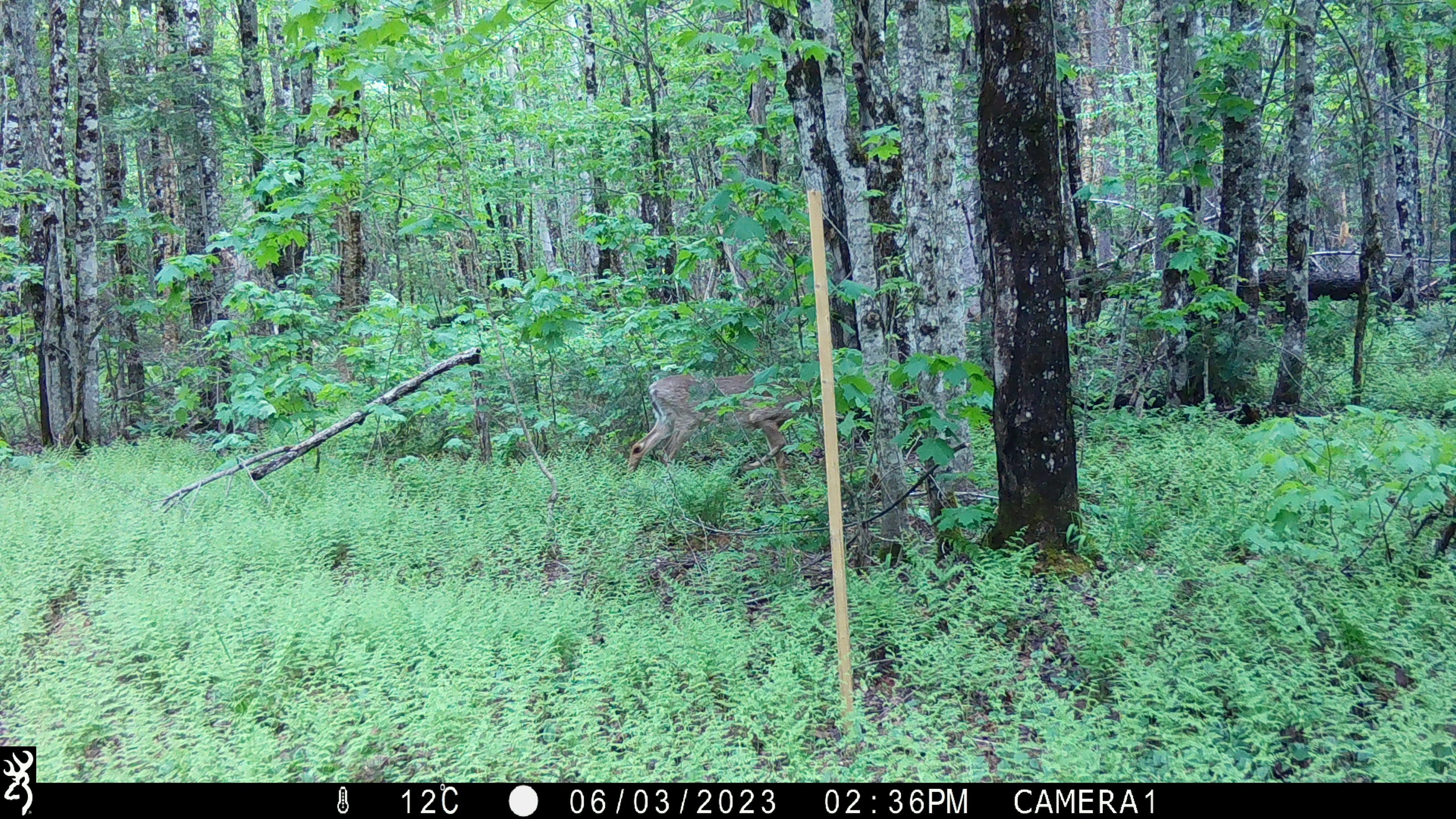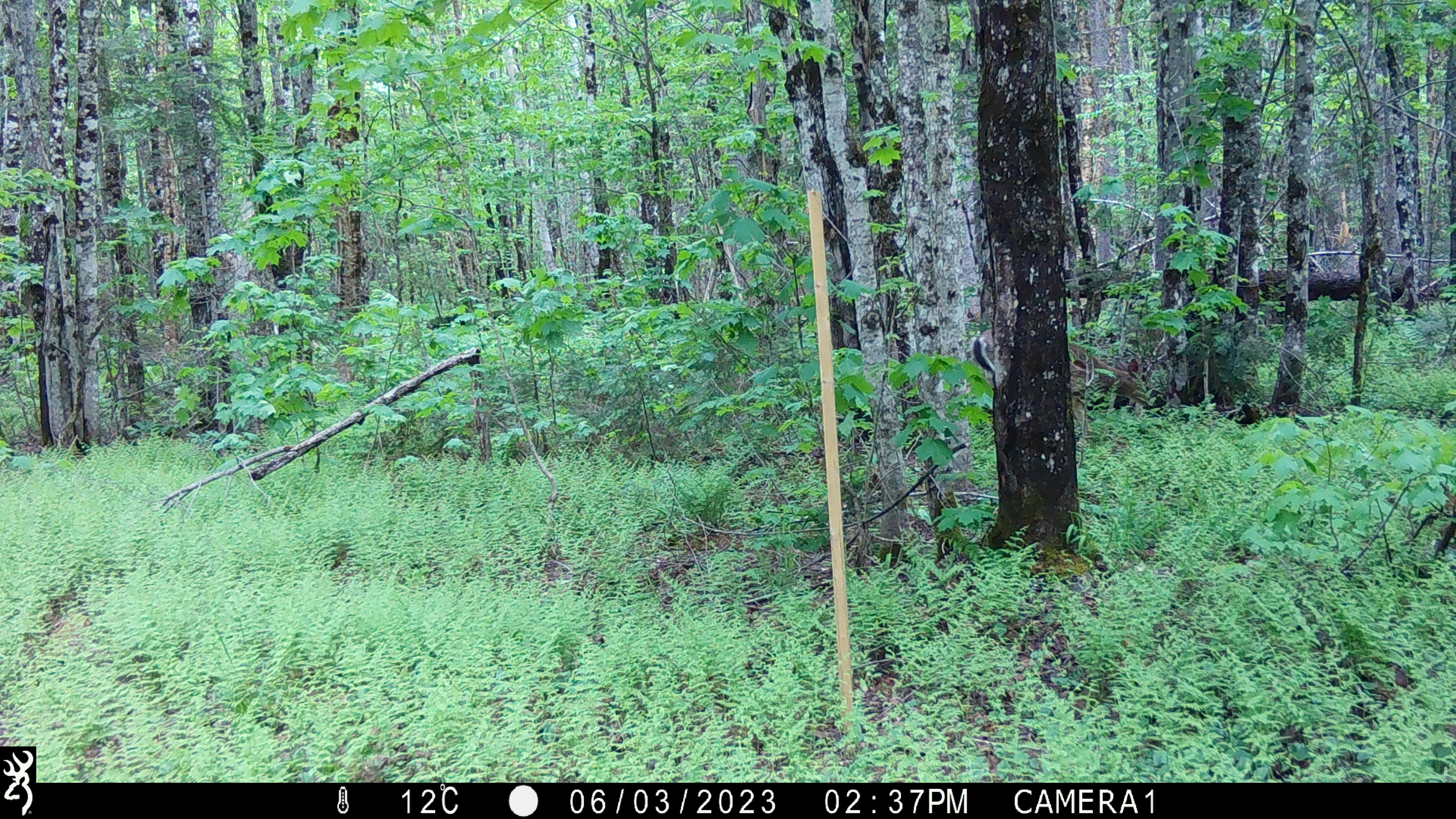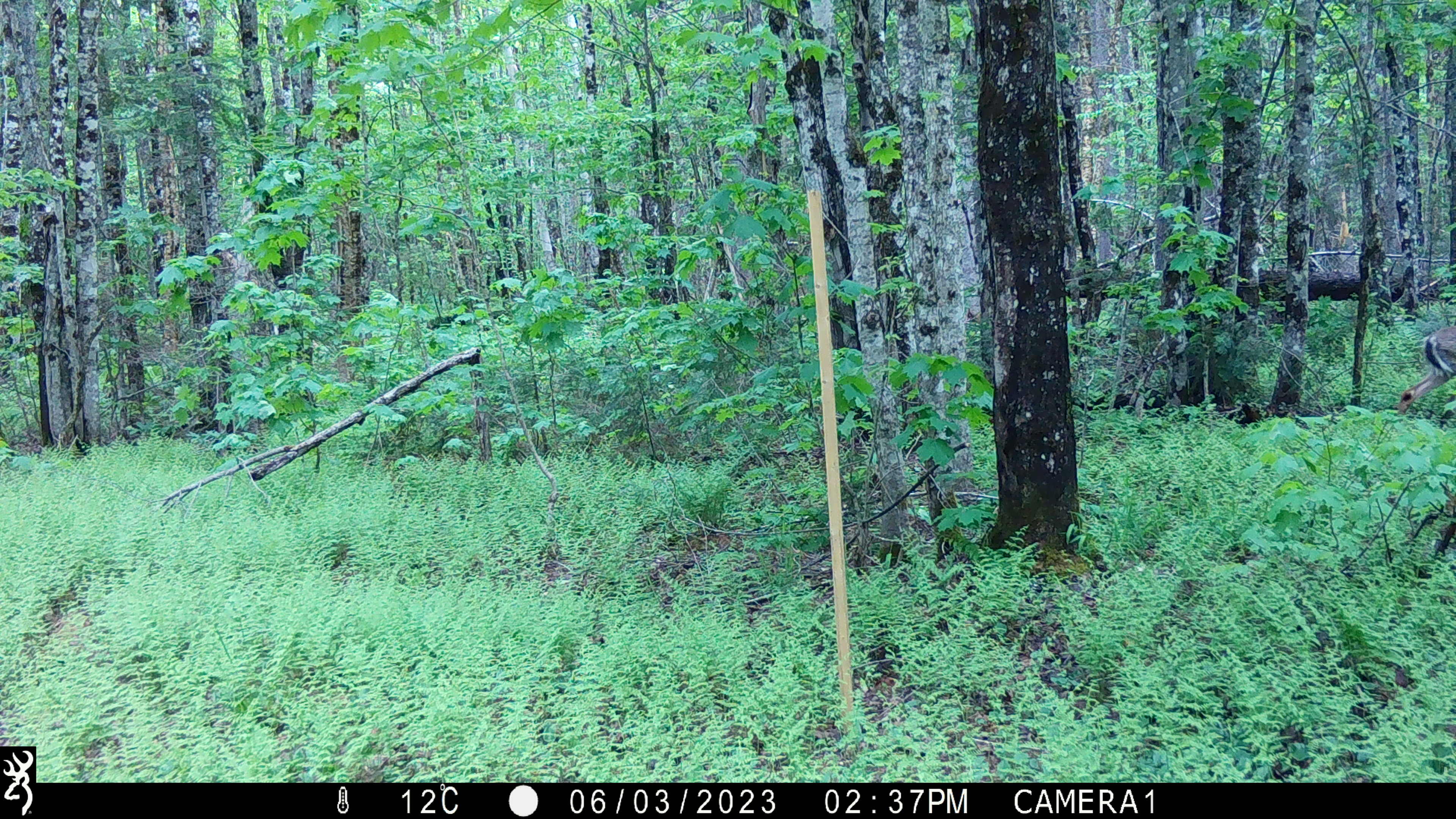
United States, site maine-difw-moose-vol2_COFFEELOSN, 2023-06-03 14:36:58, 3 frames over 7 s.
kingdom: Animalia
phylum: Chordata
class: Mammalia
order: Artiodactyla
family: Cervidae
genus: Odocoileus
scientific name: Odocoileus virginianus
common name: white-tailed deer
White-tailed deer (Odocoileus virginianus).